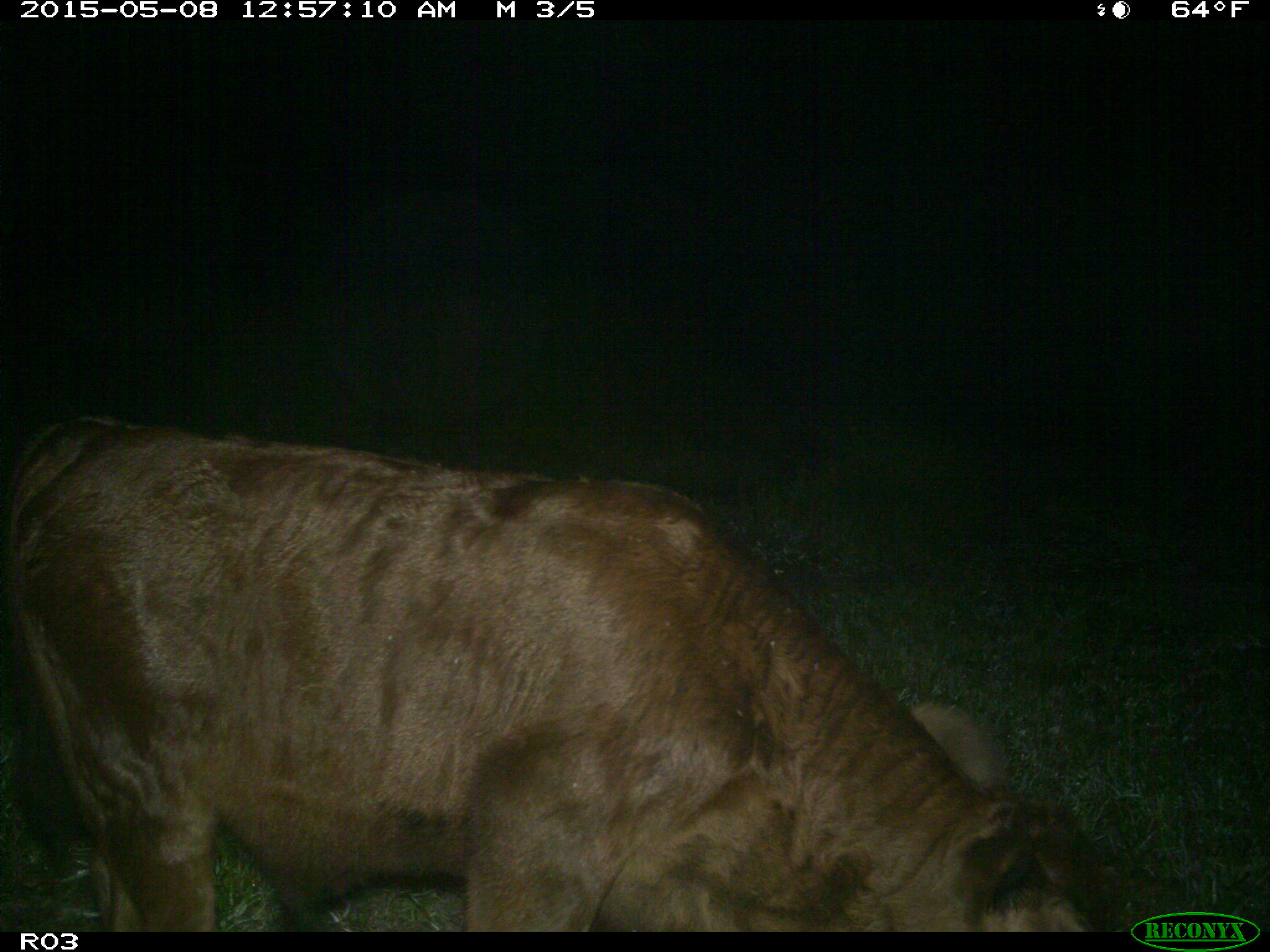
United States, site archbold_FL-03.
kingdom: Animalia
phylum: Chordata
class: Mammalia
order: Artiodactyla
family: Bovidae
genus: Bos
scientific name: Bos taurus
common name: domestic cow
Bos taurus (domestic cow).